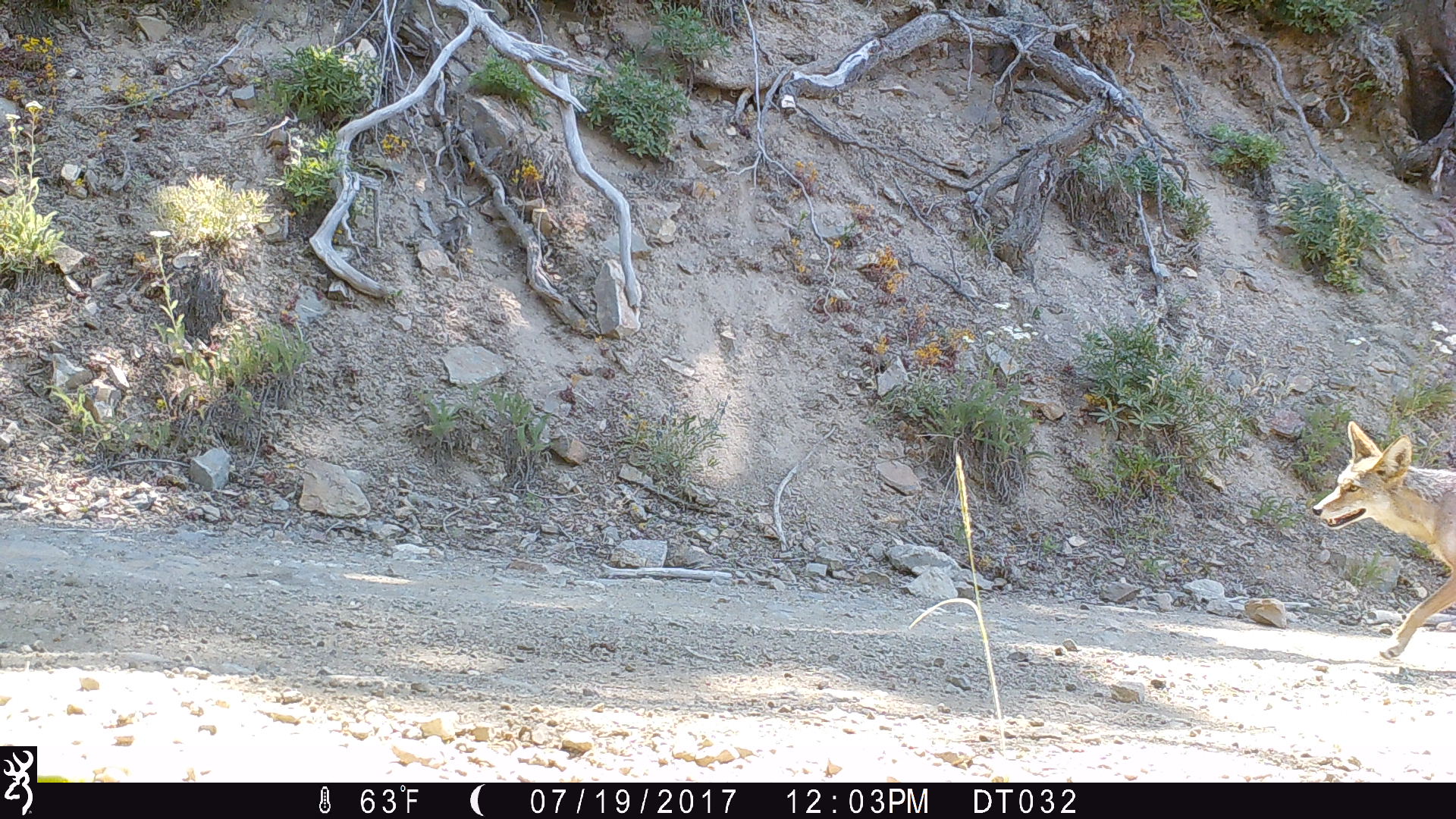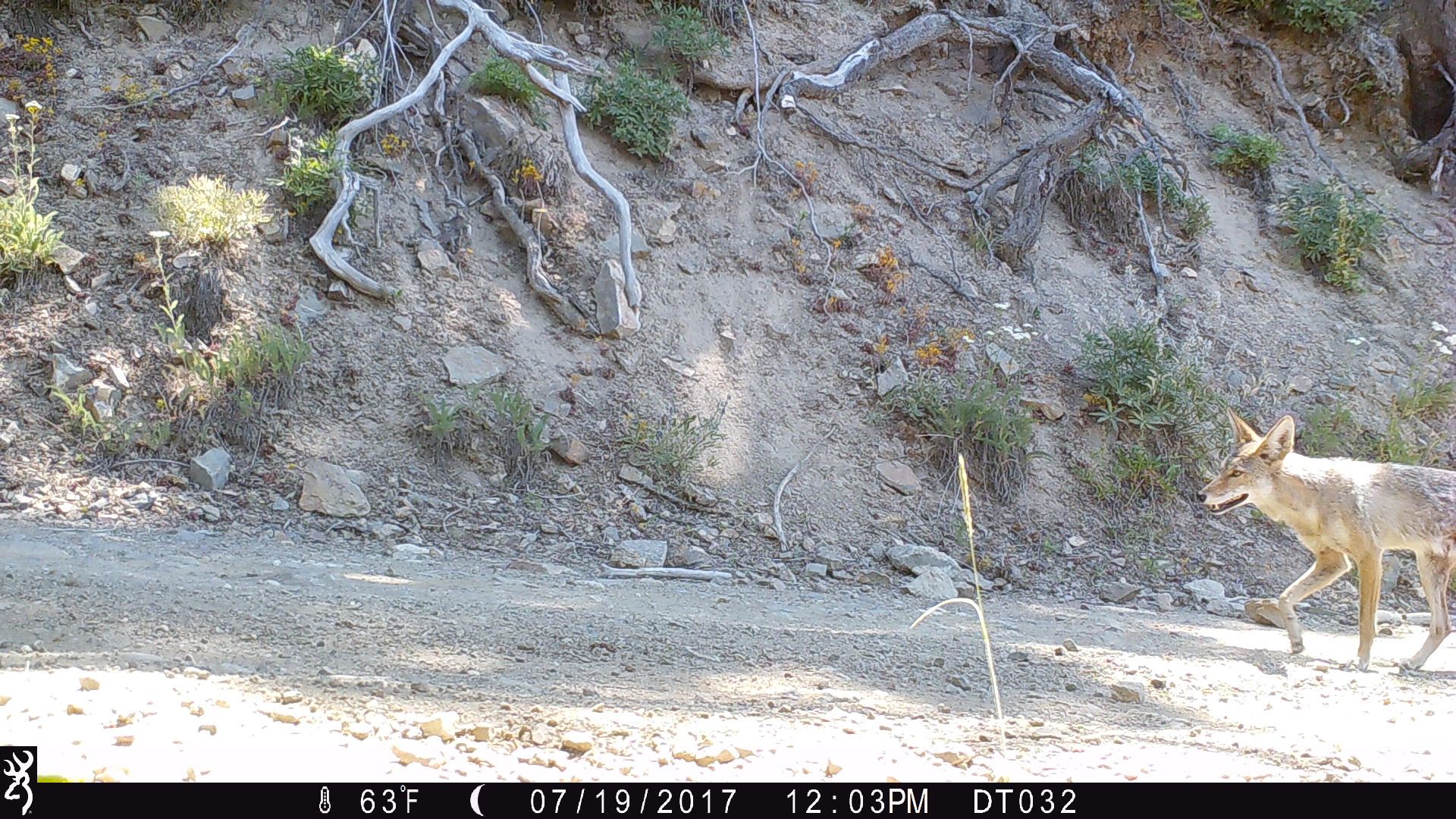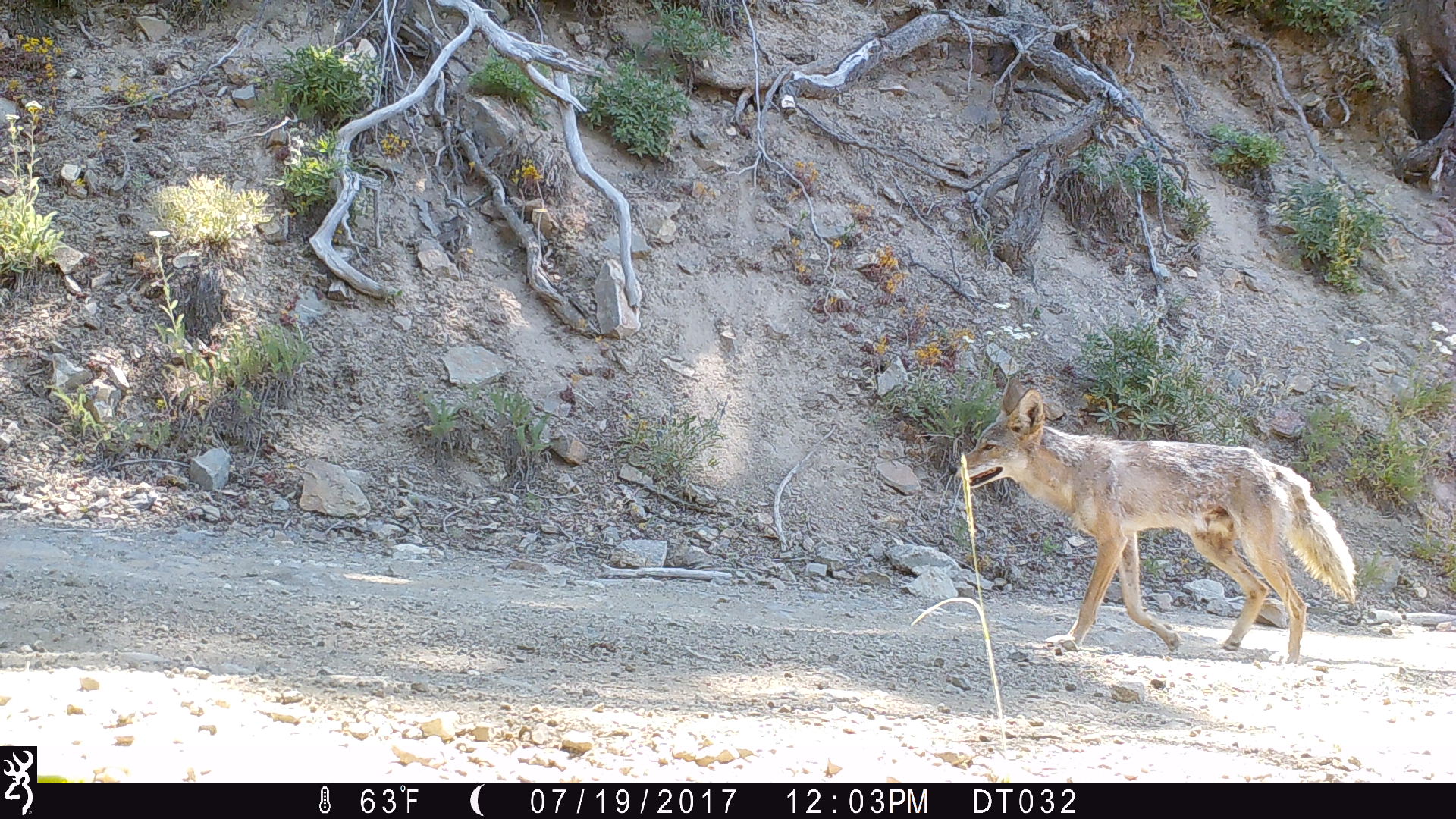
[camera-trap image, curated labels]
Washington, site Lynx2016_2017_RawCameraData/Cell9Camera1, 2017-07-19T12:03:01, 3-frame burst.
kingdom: Animalia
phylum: Chordata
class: Mammalia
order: Carnivora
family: Canidae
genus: Canis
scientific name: Canis latrans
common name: coyote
Canis latrans (coyote). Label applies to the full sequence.